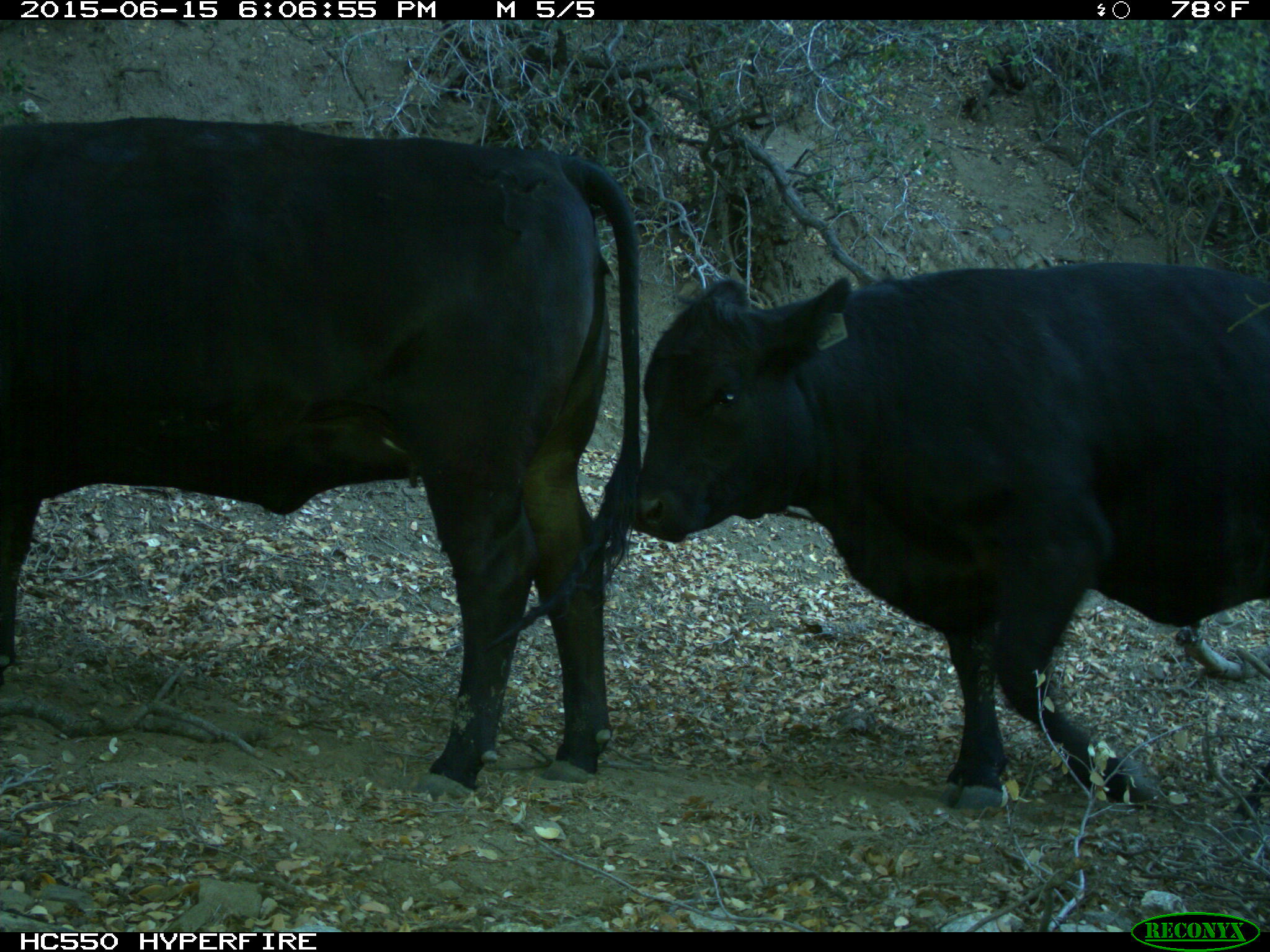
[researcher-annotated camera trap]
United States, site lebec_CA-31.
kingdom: Animalia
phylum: Chordata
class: Mammalia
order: Artiodactyla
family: Bovidae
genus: Bos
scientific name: Bos taurus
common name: domestic cow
Bos taurus (domestic cow).